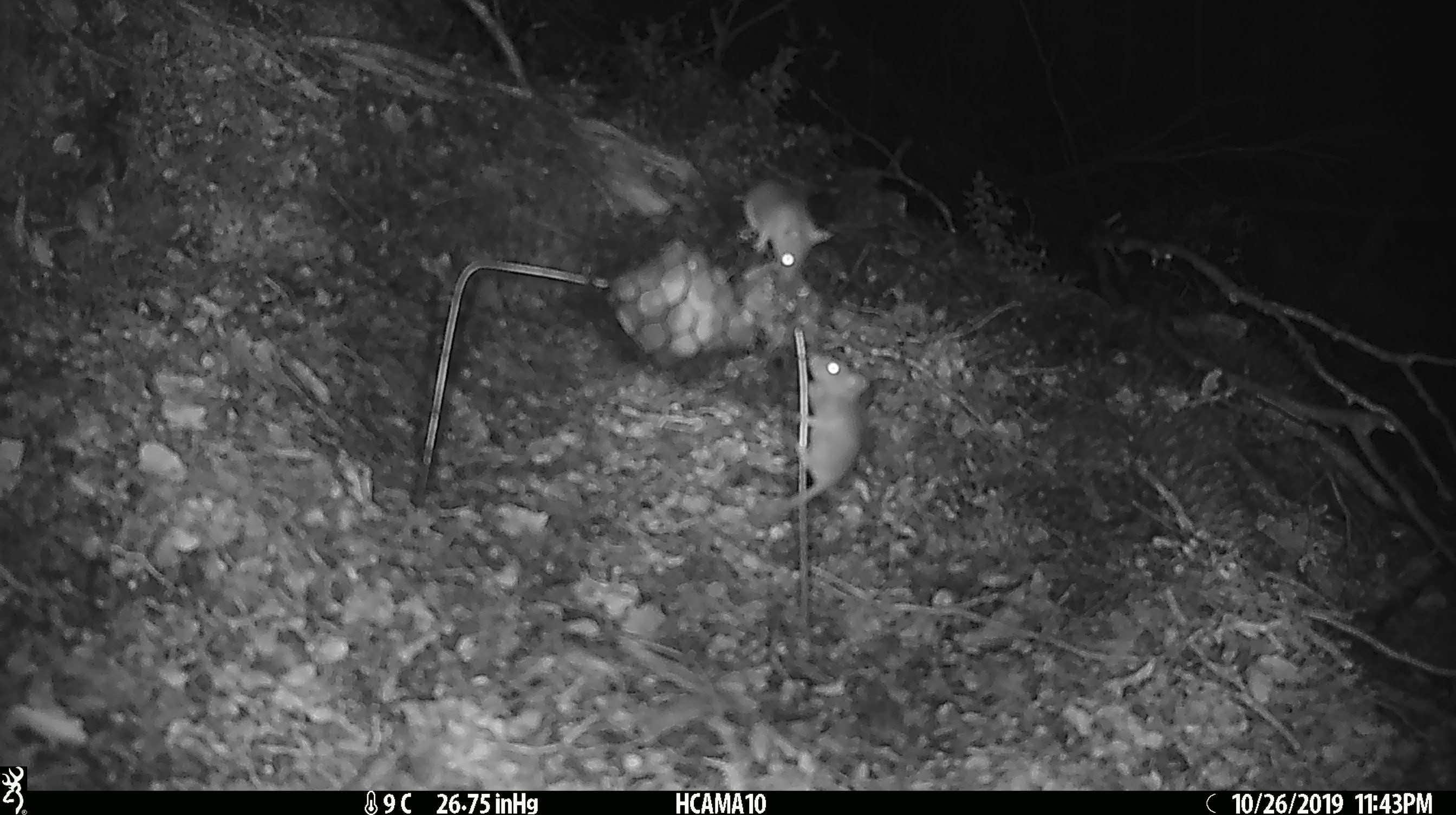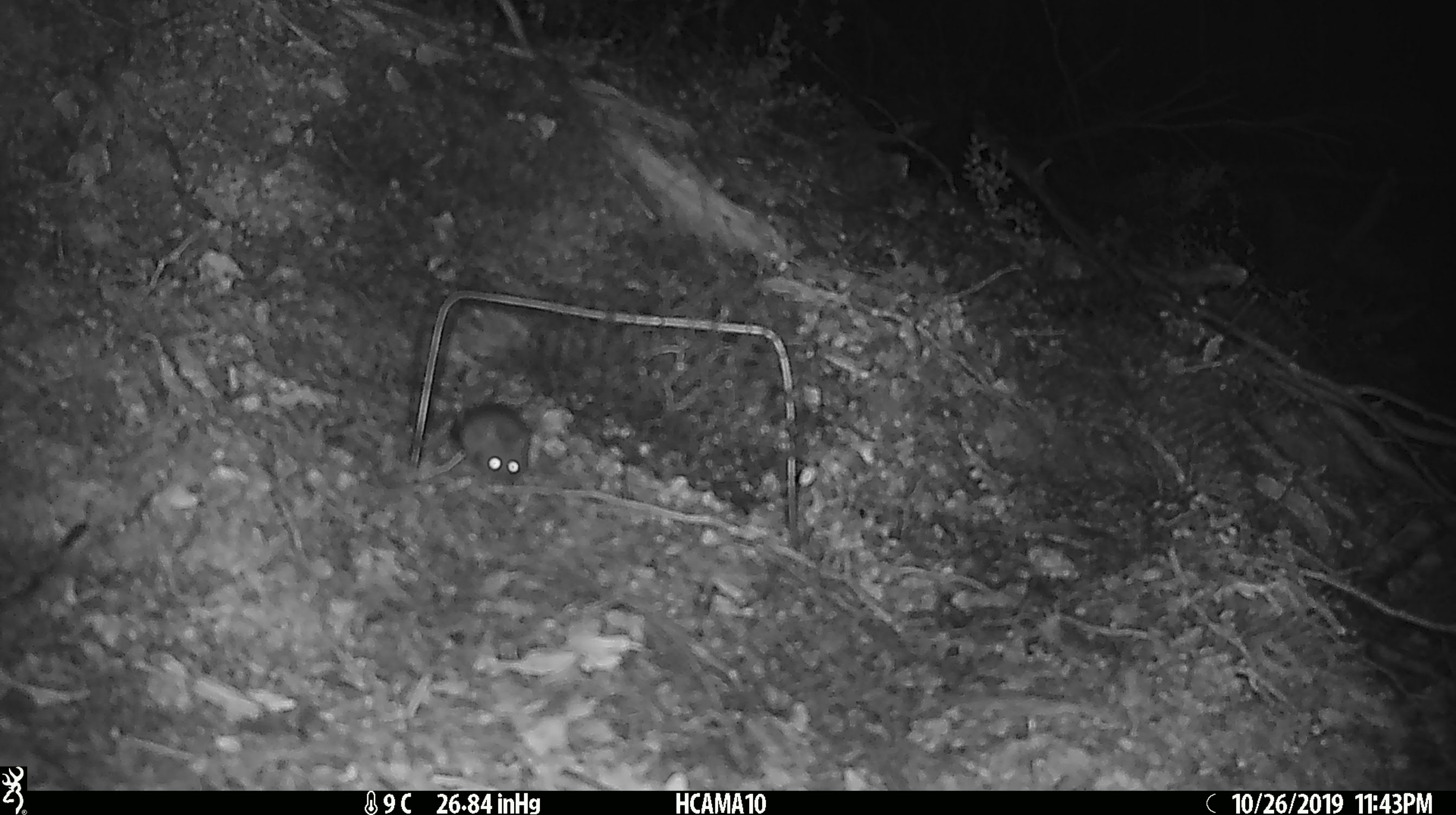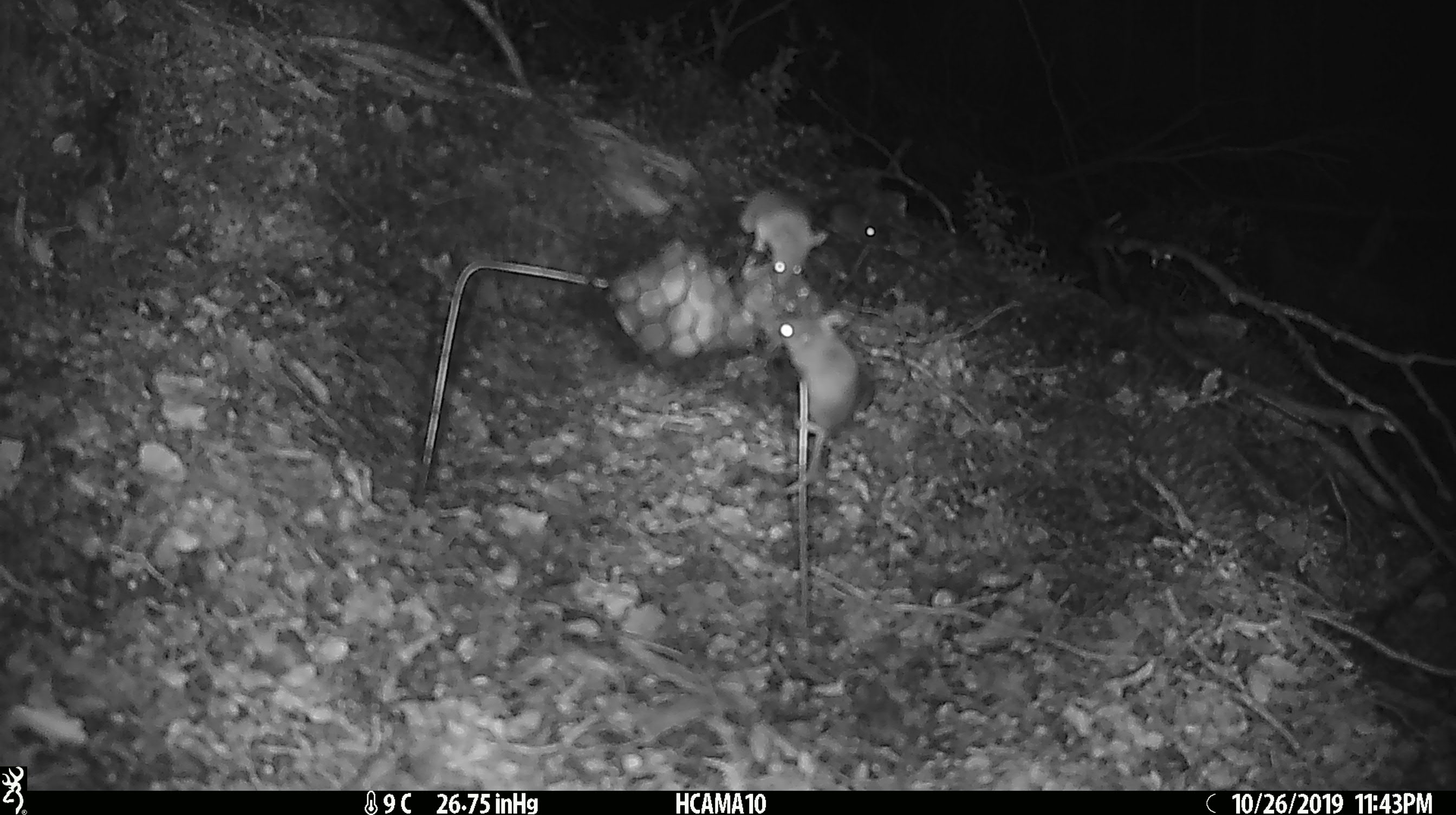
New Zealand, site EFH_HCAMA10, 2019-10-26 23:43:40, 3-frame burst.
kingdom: Animalia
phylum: Chordata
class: Mammalia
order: Rodentia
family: Muridae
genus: Mus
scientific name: Mus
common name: mouse